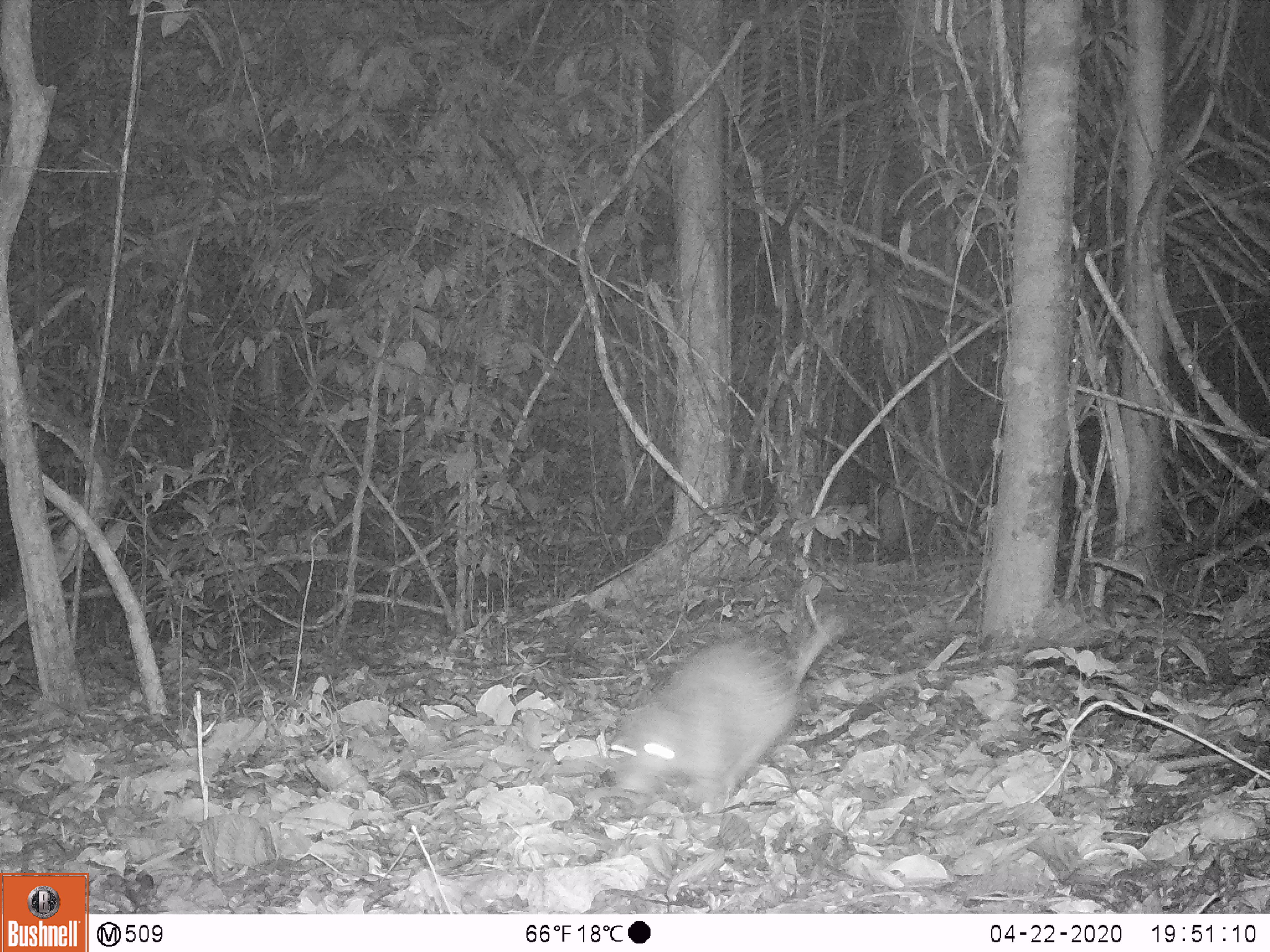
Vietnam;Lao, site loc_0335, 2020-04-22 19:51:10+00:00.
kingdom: Animalia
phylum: Chordata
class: Mammalia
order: Rodentia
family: Hystricidae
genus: Atherurus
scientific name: Atherurus macrourus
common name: asiatic brush-tailed porcupine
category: asiatic brush tailed porcupine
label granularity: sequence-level